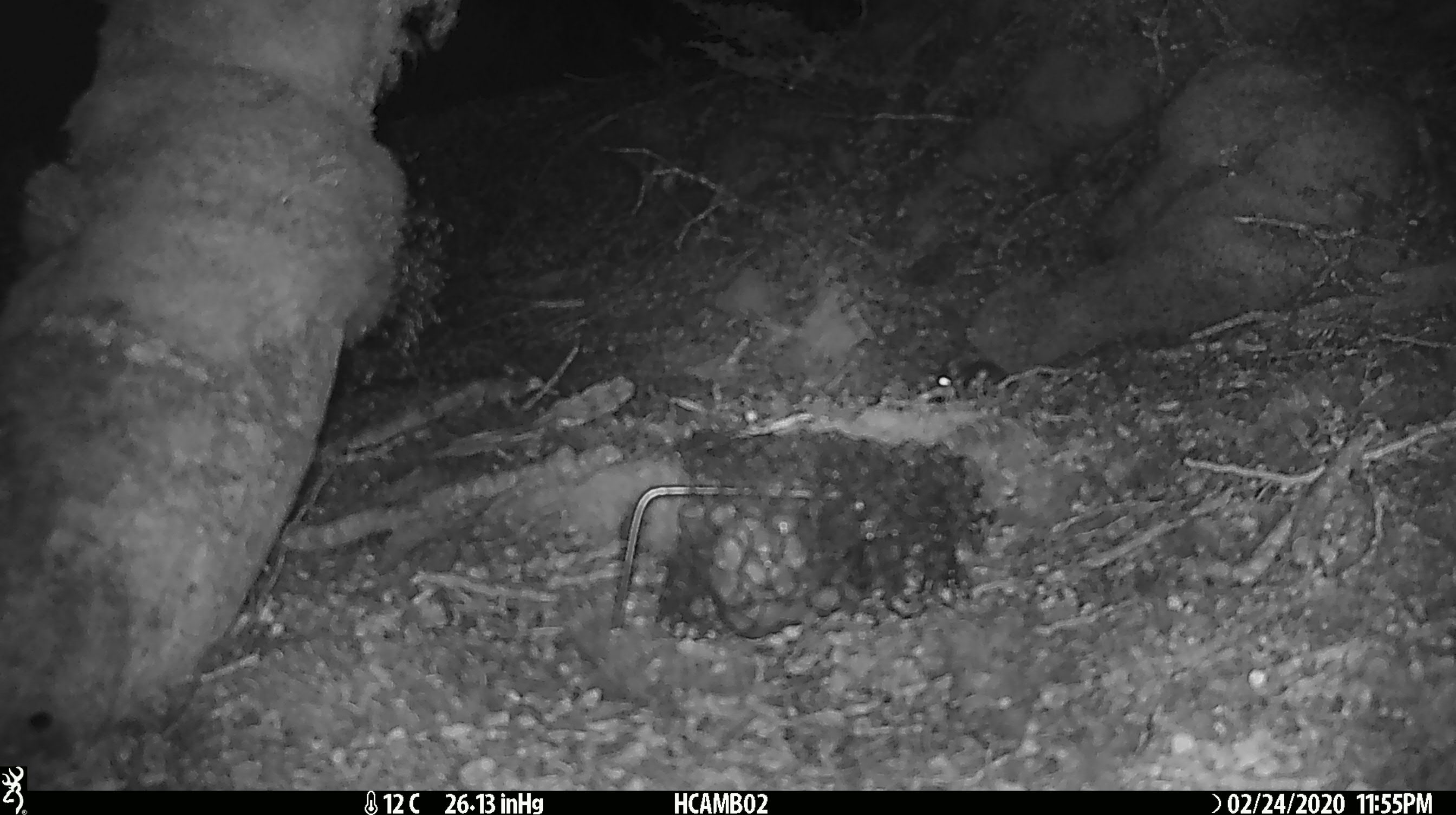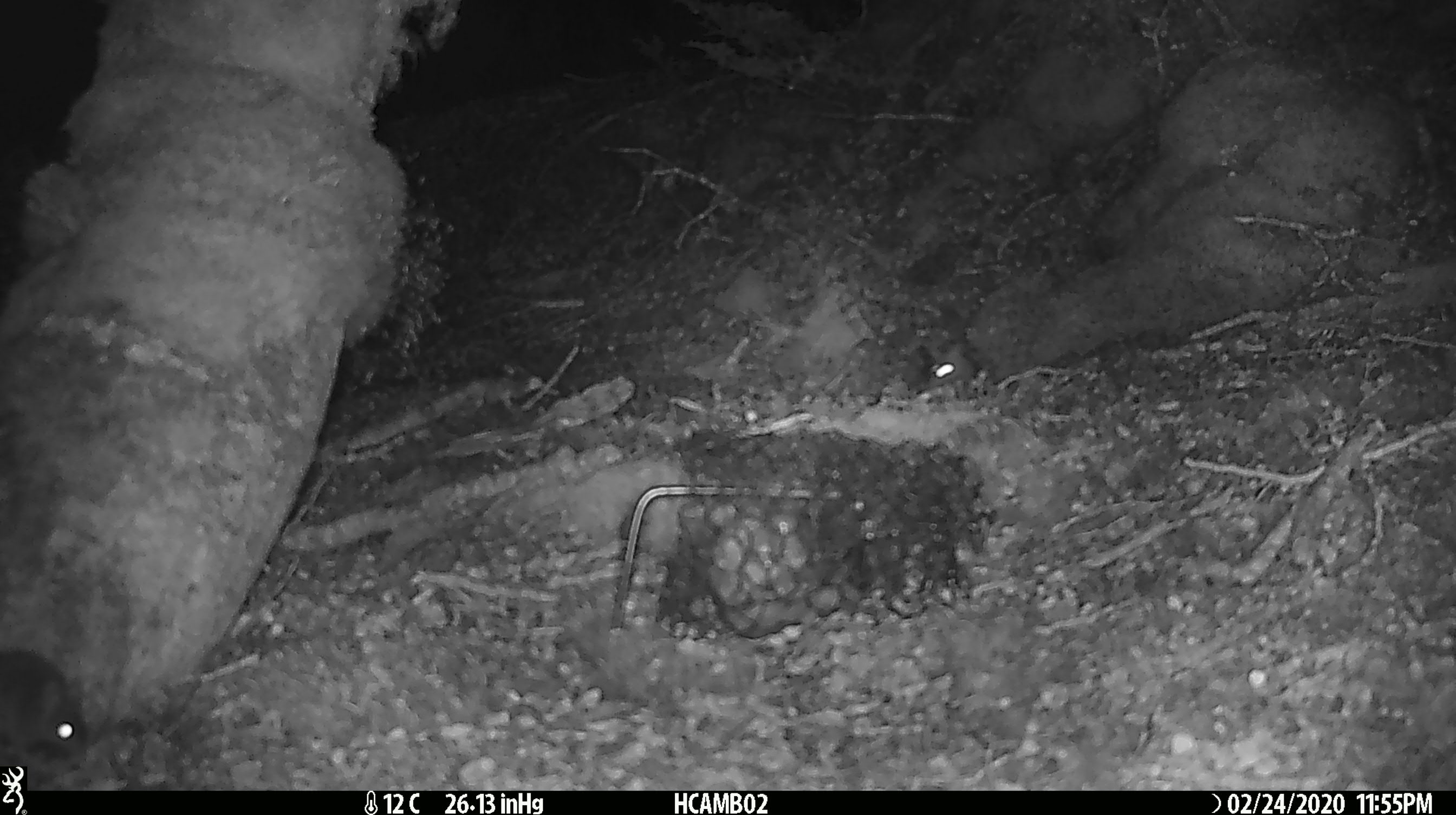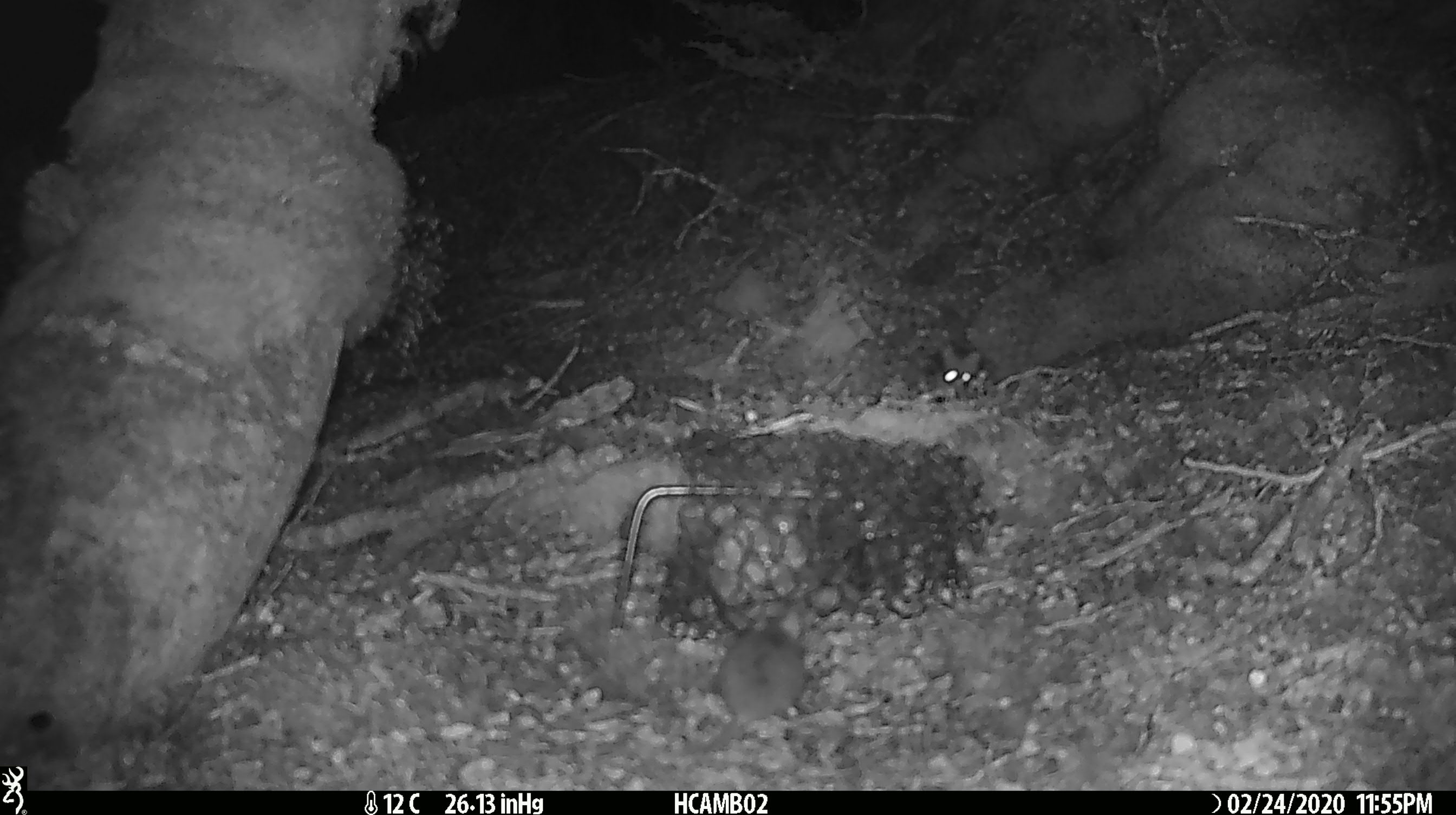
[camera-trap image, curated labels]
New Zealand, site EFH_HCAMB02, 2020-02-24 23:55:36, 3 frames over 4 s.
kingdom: Animalia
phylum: Chordata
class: Mammalia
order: Rodentia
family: Muridae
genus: Mus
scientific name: Mus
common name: mouse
Mouse (Mus).